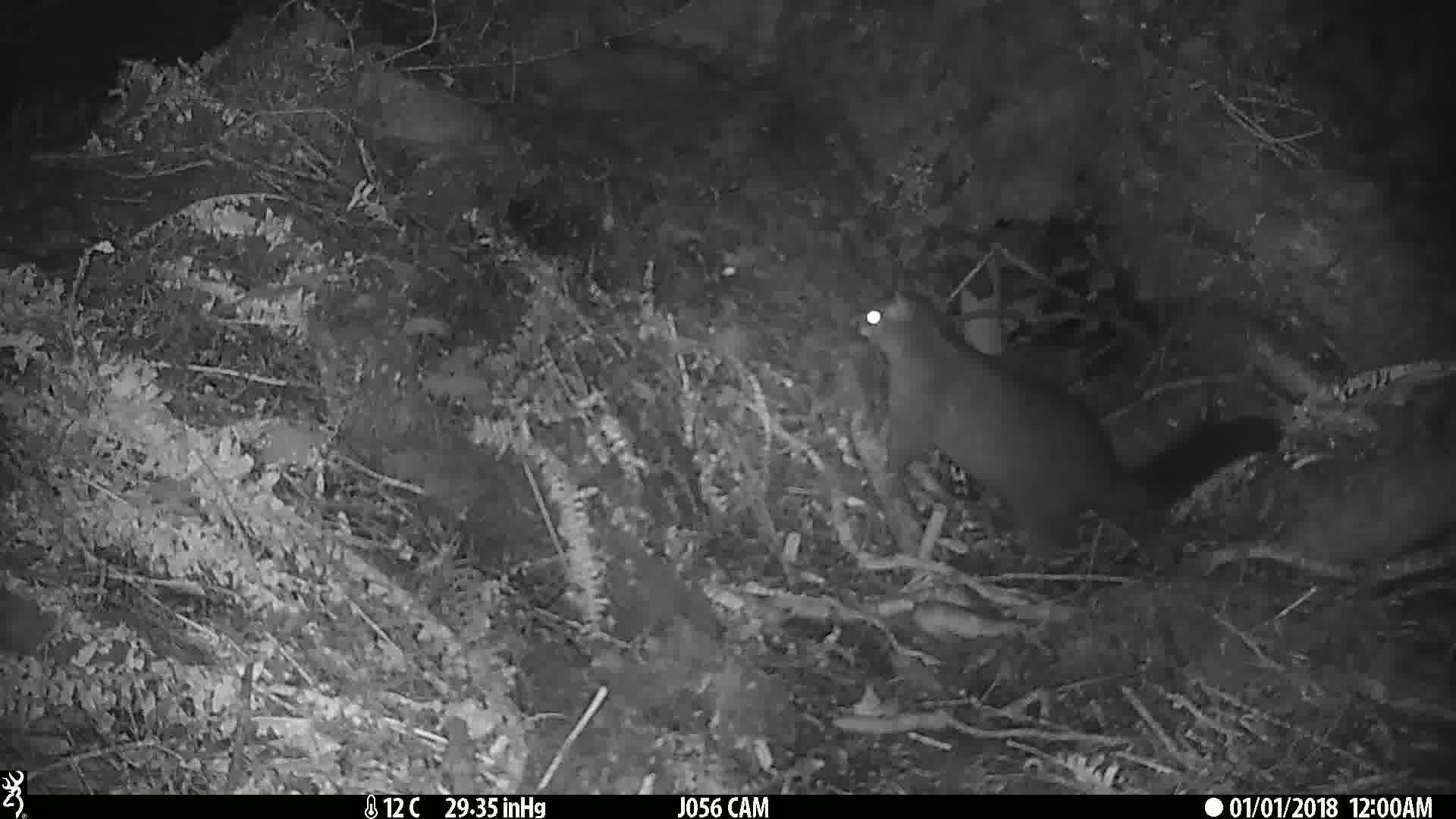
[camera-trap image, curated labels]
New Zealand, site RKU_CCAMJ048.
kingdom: Animalia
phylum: Chordata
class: Mammalia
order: Diprotodontia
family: Phalangeridae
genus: Trichosurus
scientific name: Trichosurus vulpecula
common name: common brushtail possum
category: possum